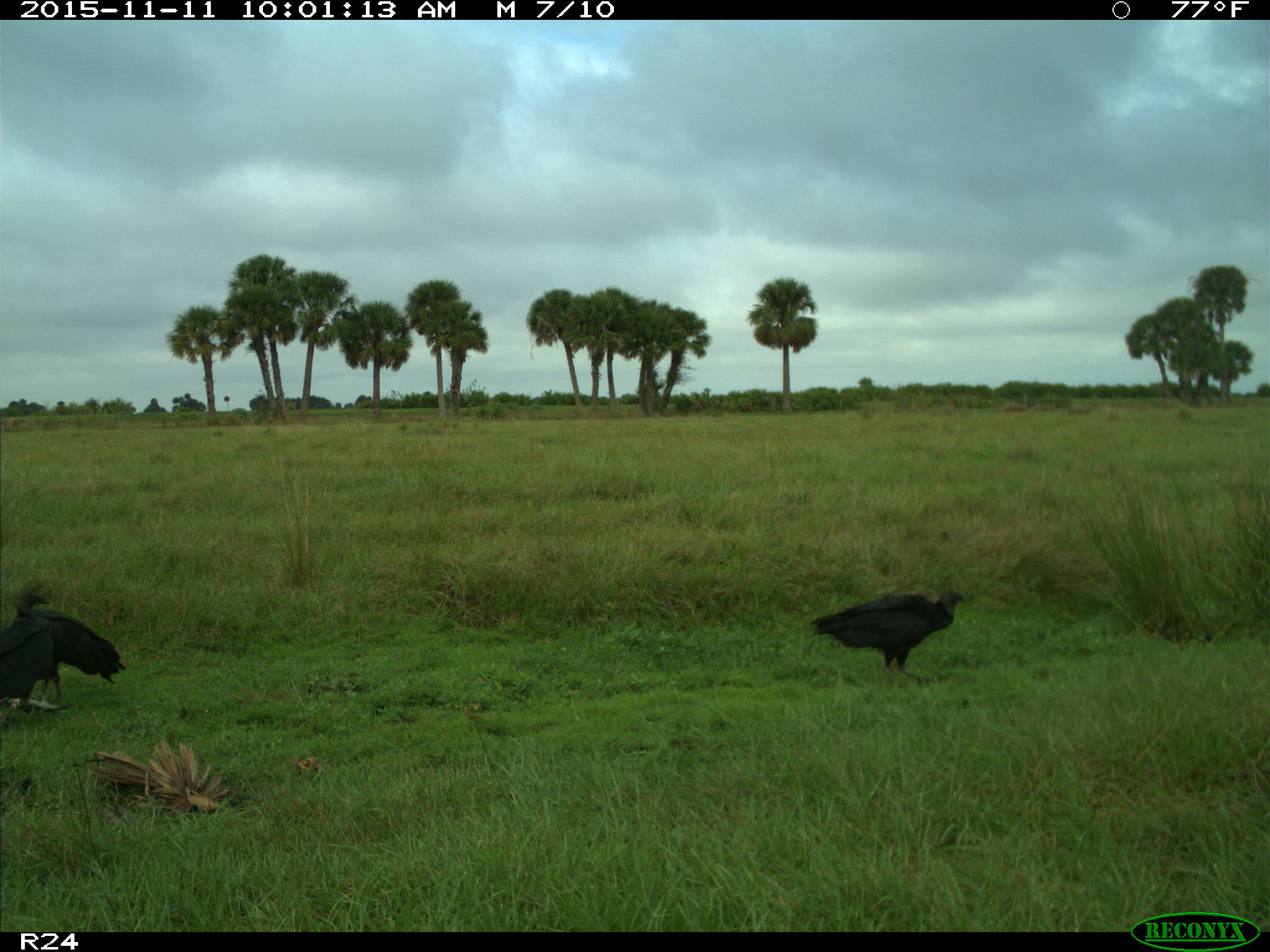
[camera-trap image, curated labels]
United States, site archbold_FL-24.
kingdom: Animalia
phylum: Chordata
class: Aves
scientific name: Aves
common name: birds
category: unidentified bird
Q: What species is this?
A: Unidentified bird (birds) (Aves).